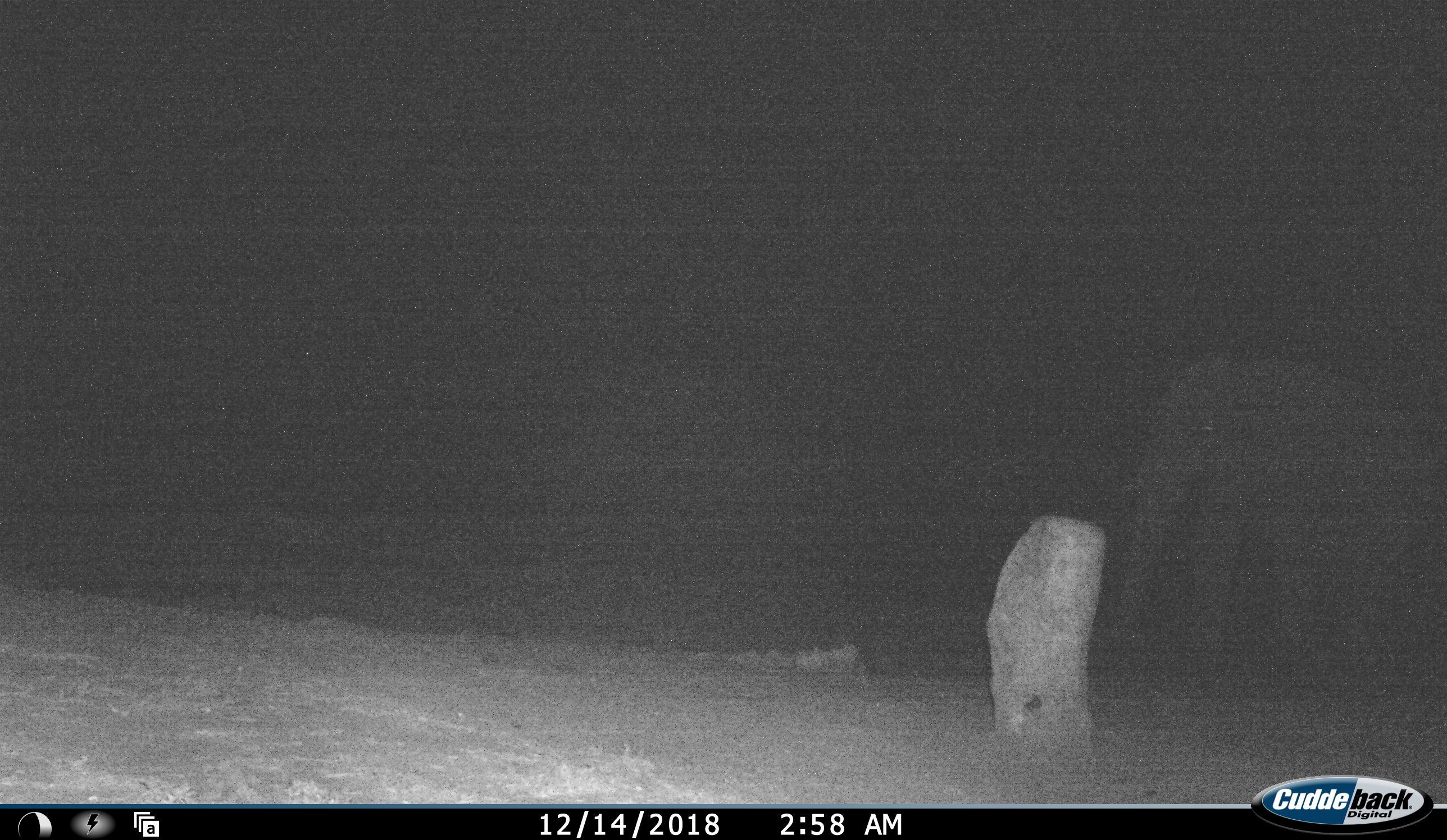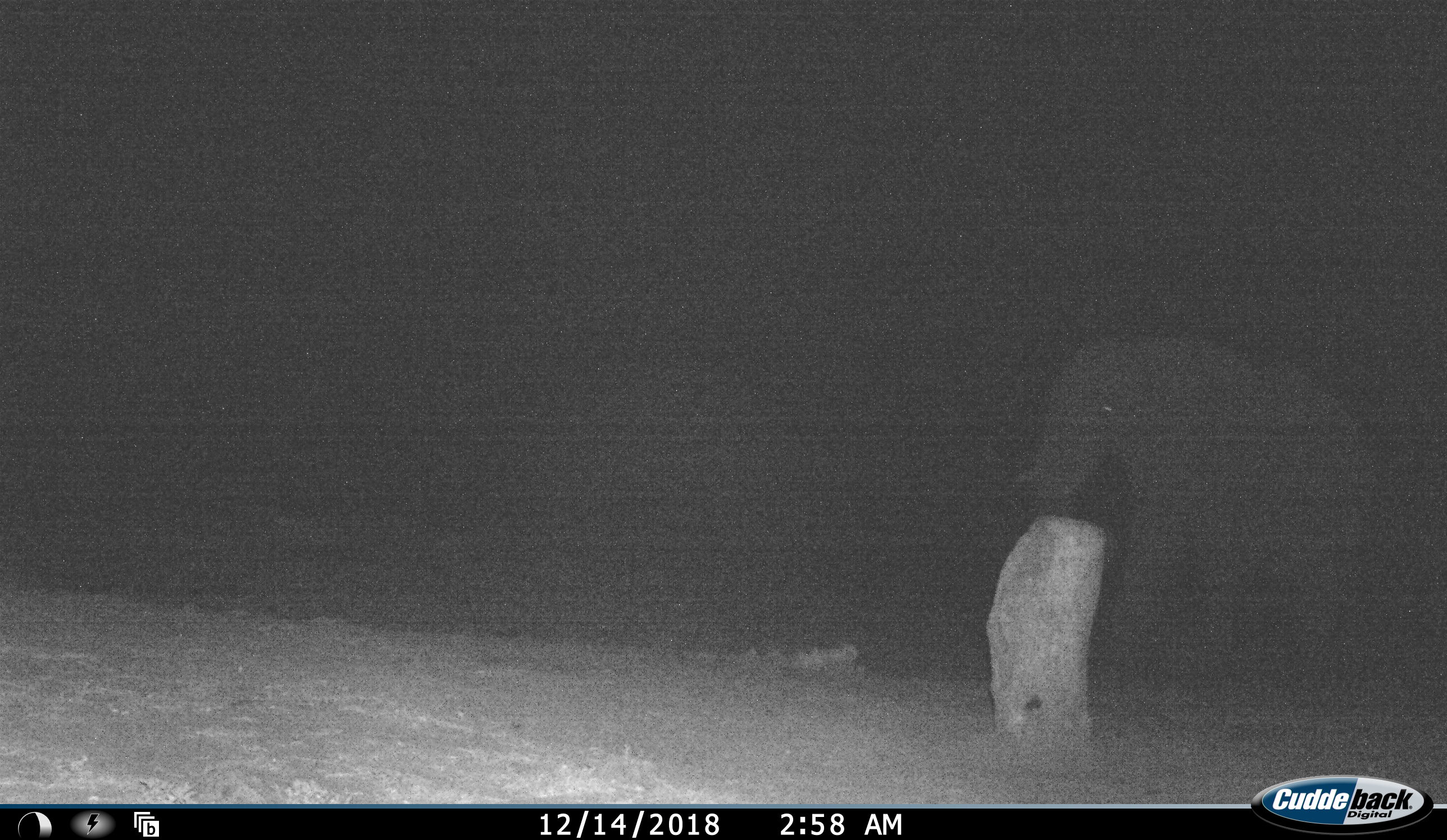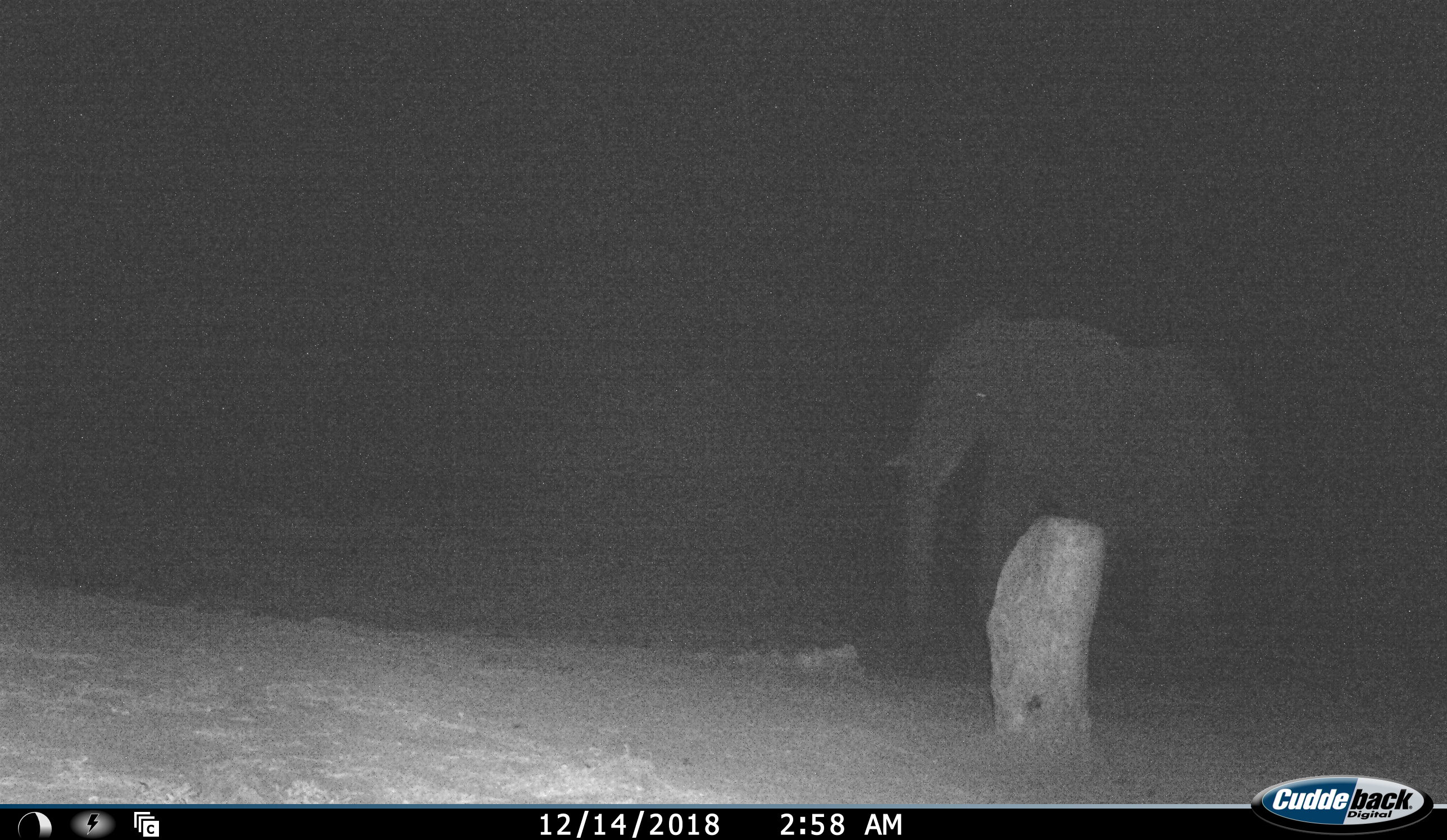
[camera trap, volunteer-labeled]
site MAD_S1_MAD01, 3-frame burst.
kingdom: Animalia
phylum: Chordata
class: Mammalia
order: Proboscidea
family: Elephantidae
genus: Loxodonta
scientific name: Loxodonta africana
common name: african bush elephant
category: elephant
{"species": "elephant (african bush elephant) (Loxodonta africana)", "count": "1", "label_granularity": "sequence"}